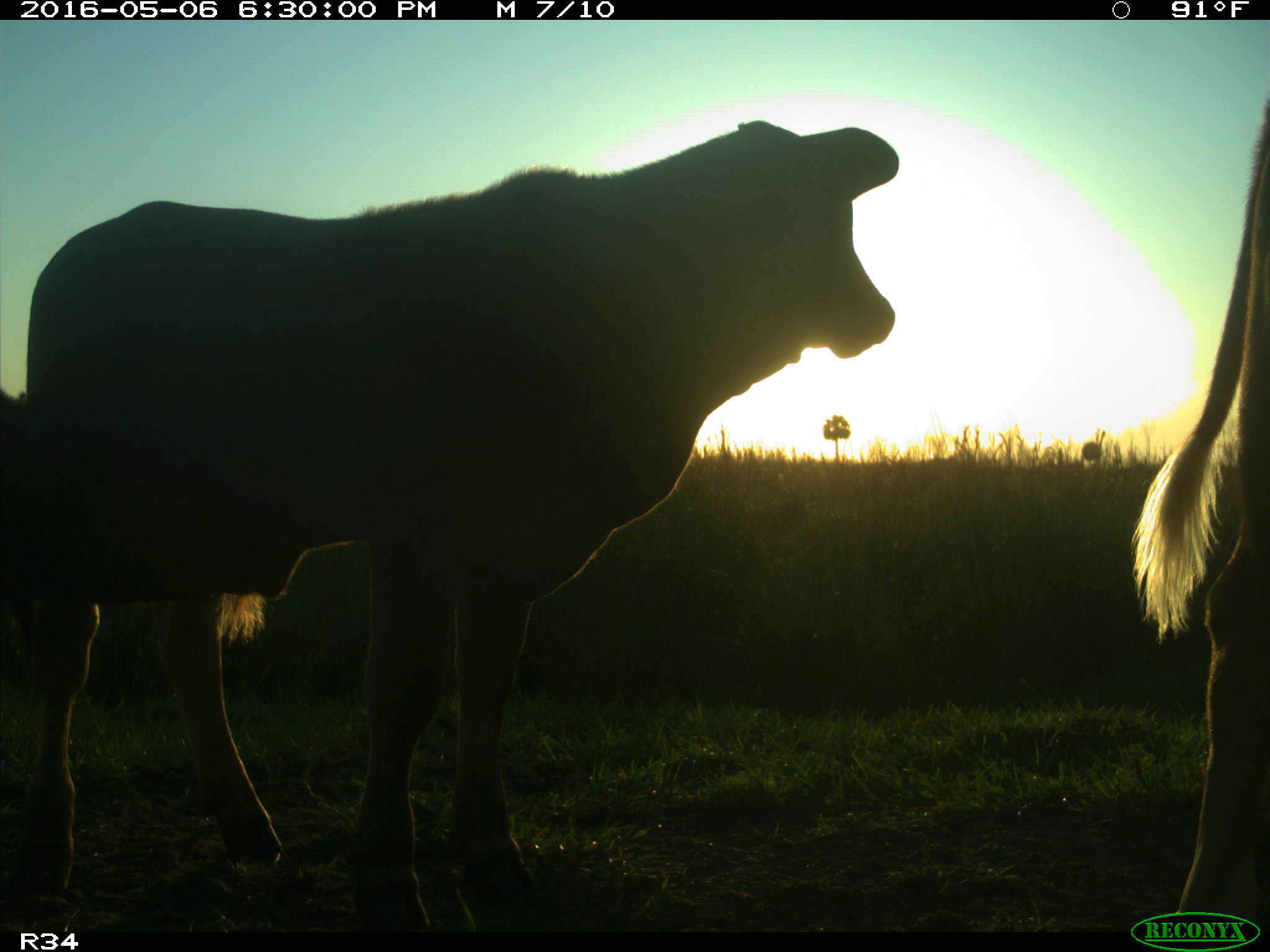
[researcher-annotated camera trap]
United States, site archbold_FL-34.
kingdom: Animalia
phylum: Chordata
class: Mammalia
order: Artiodactyla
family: Bovidae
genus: Bos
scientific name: Bos taurus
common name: domestic cow